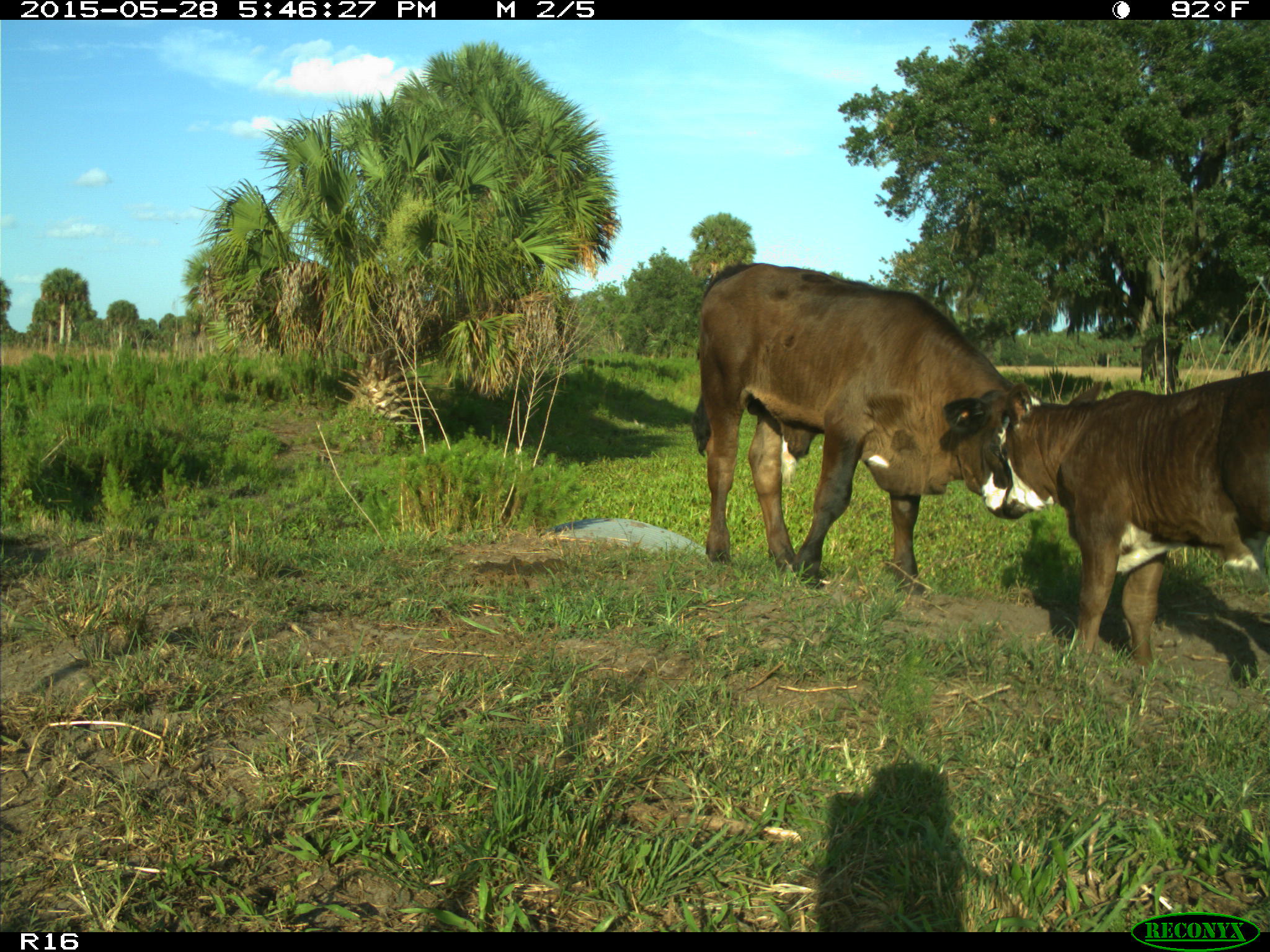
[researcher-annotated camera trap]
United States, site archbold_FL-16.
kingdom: Animalia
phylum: Chordata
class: Mammalia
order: Artiodactyla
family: Bovidae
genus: Bos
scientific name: Bos taurus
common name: domestic cow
Bos taurus (domestic cow).